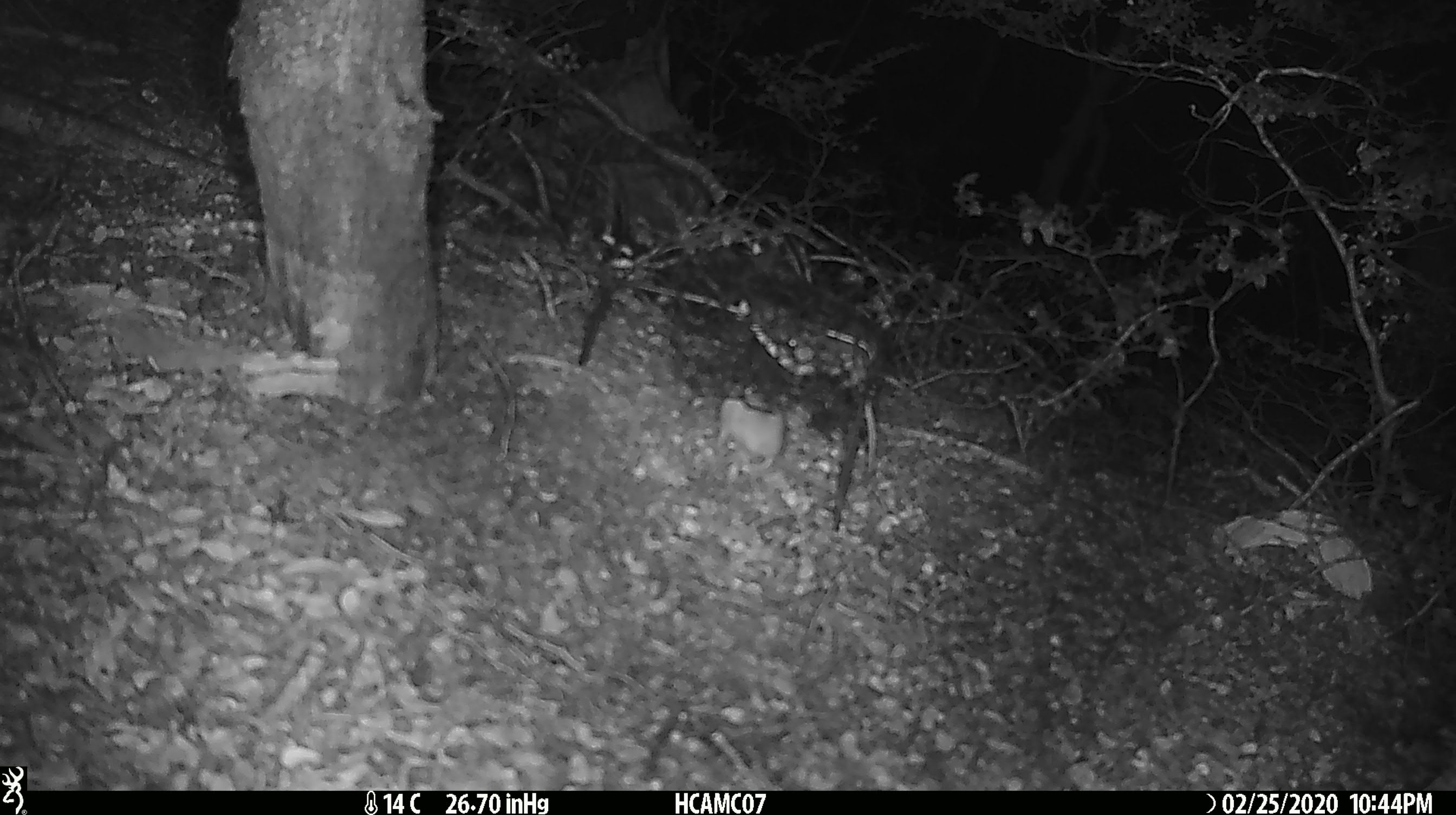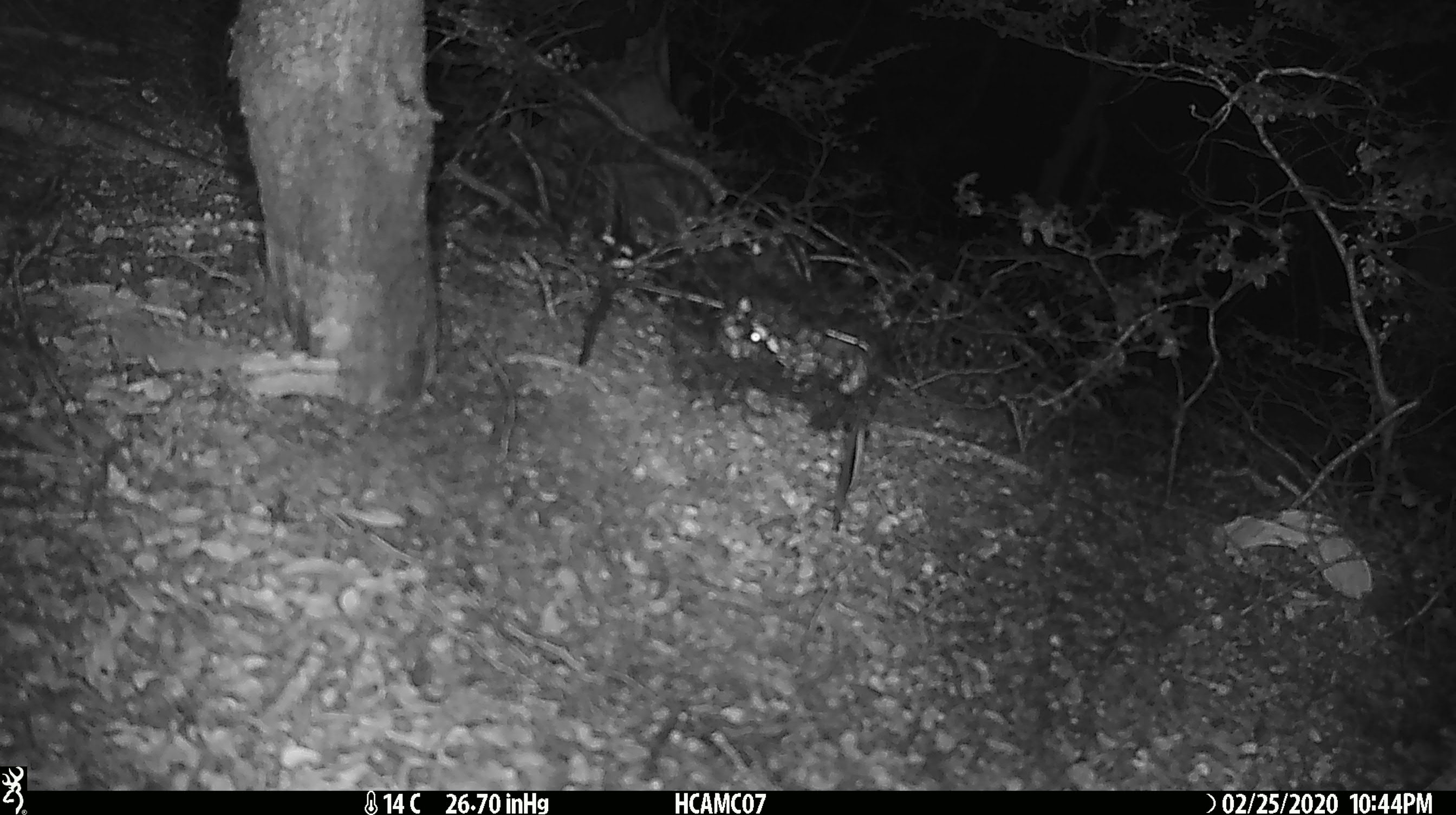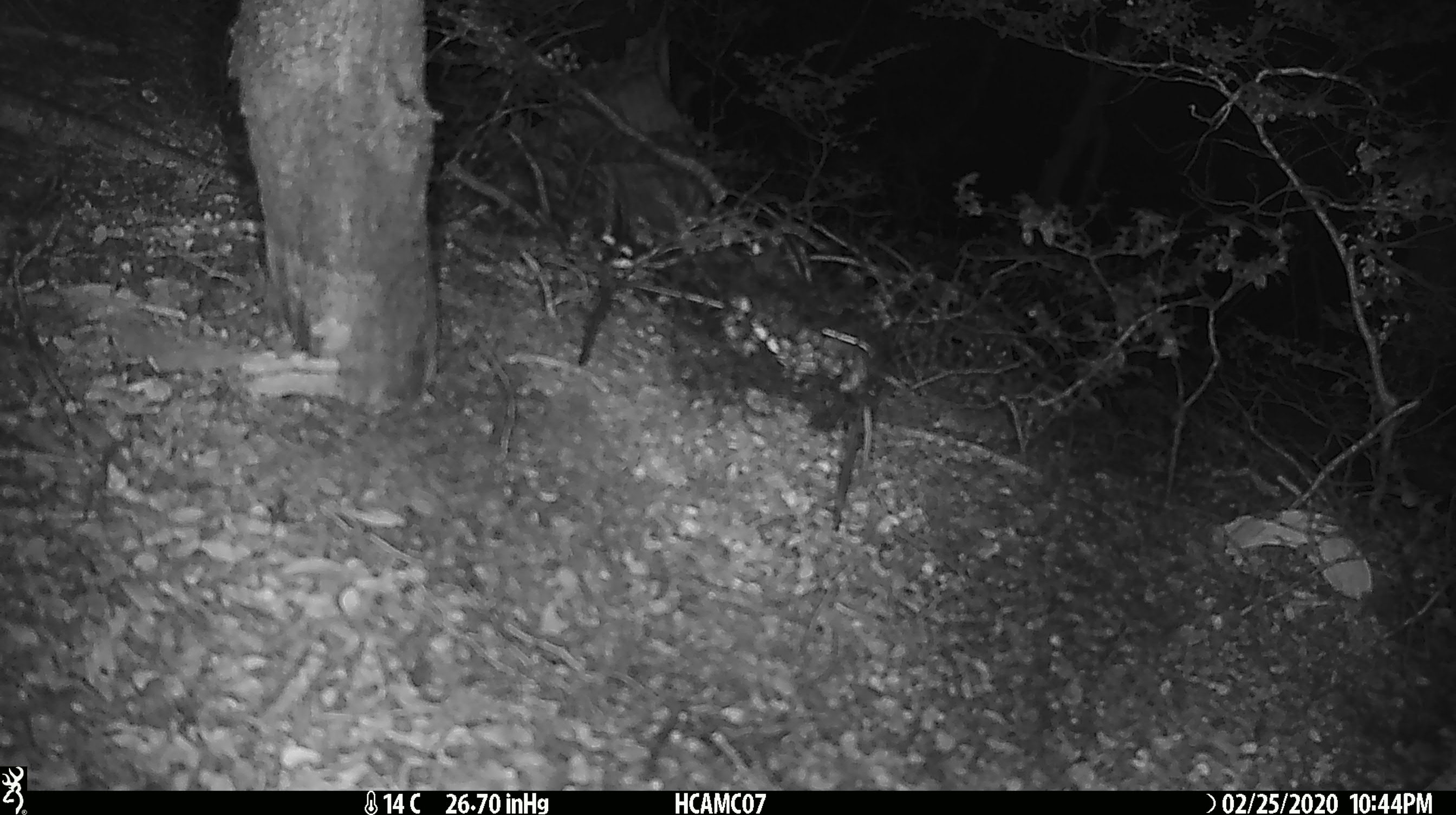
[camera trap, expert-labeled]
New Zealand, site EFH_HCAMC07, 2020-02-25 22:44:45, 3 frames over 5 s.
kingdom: Animalia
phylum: Chordata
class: Mammalia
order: Rodentia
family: Muridae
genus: Mus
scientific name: Mus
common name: mouse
Mouse (Mus).